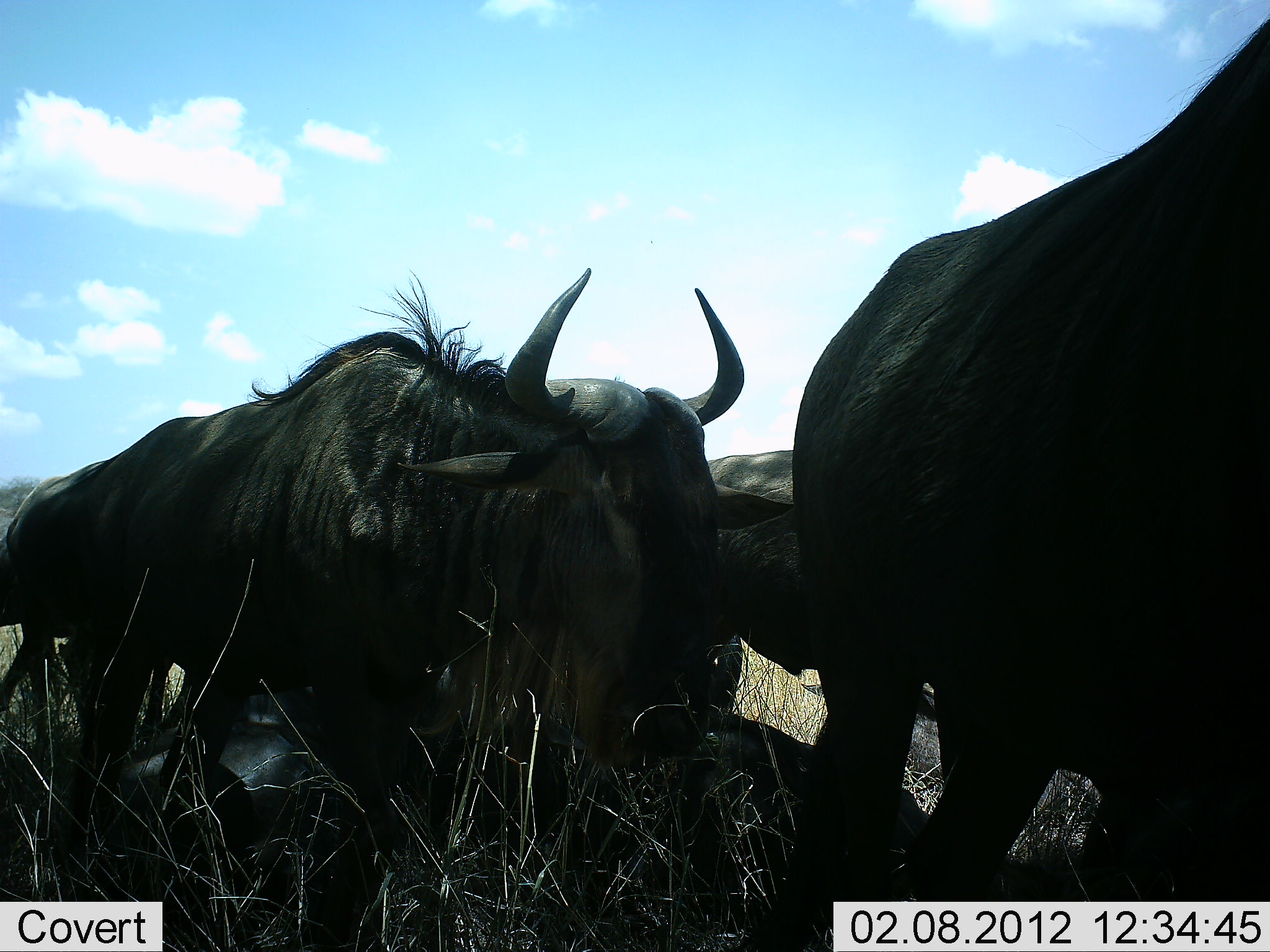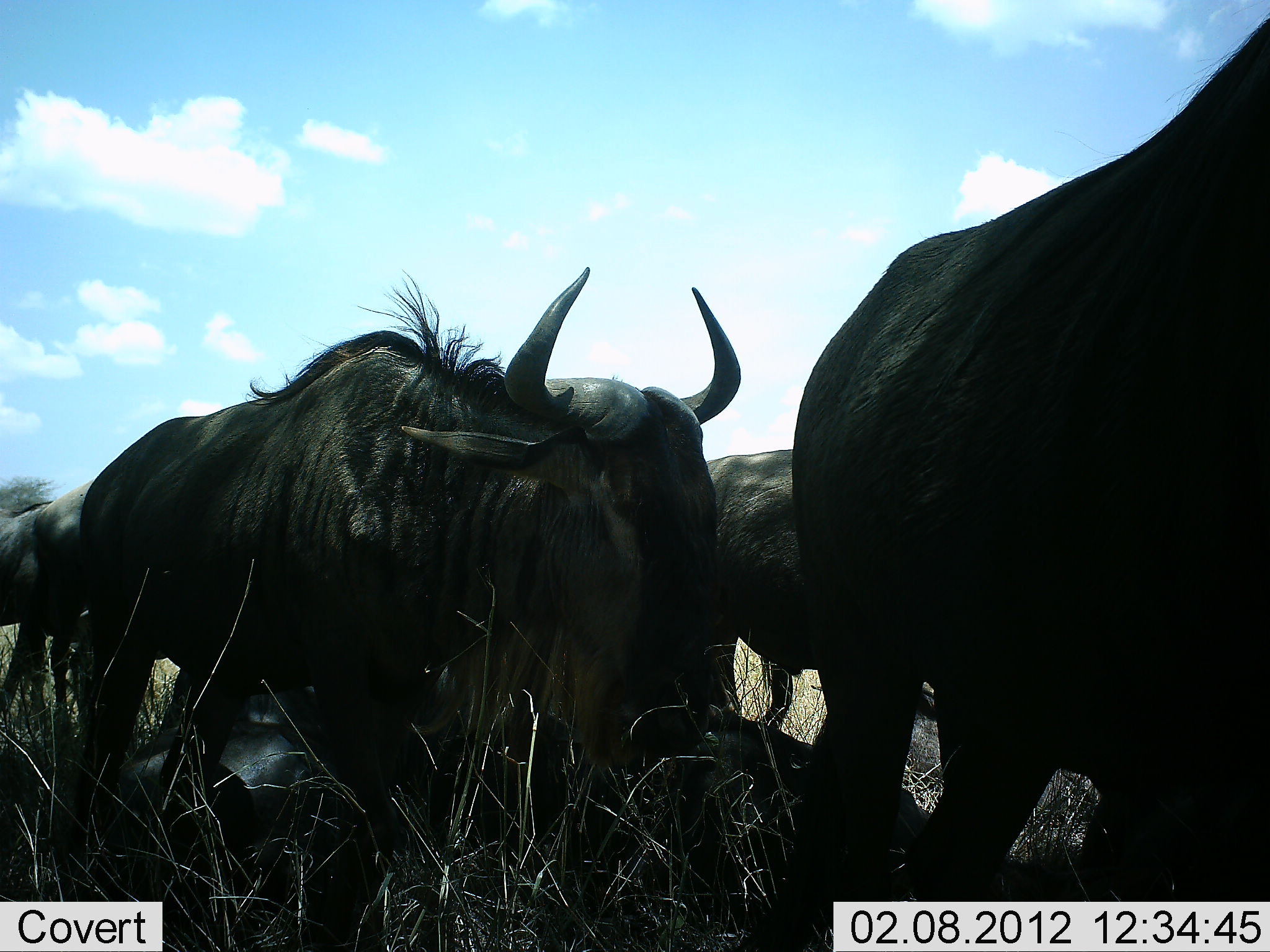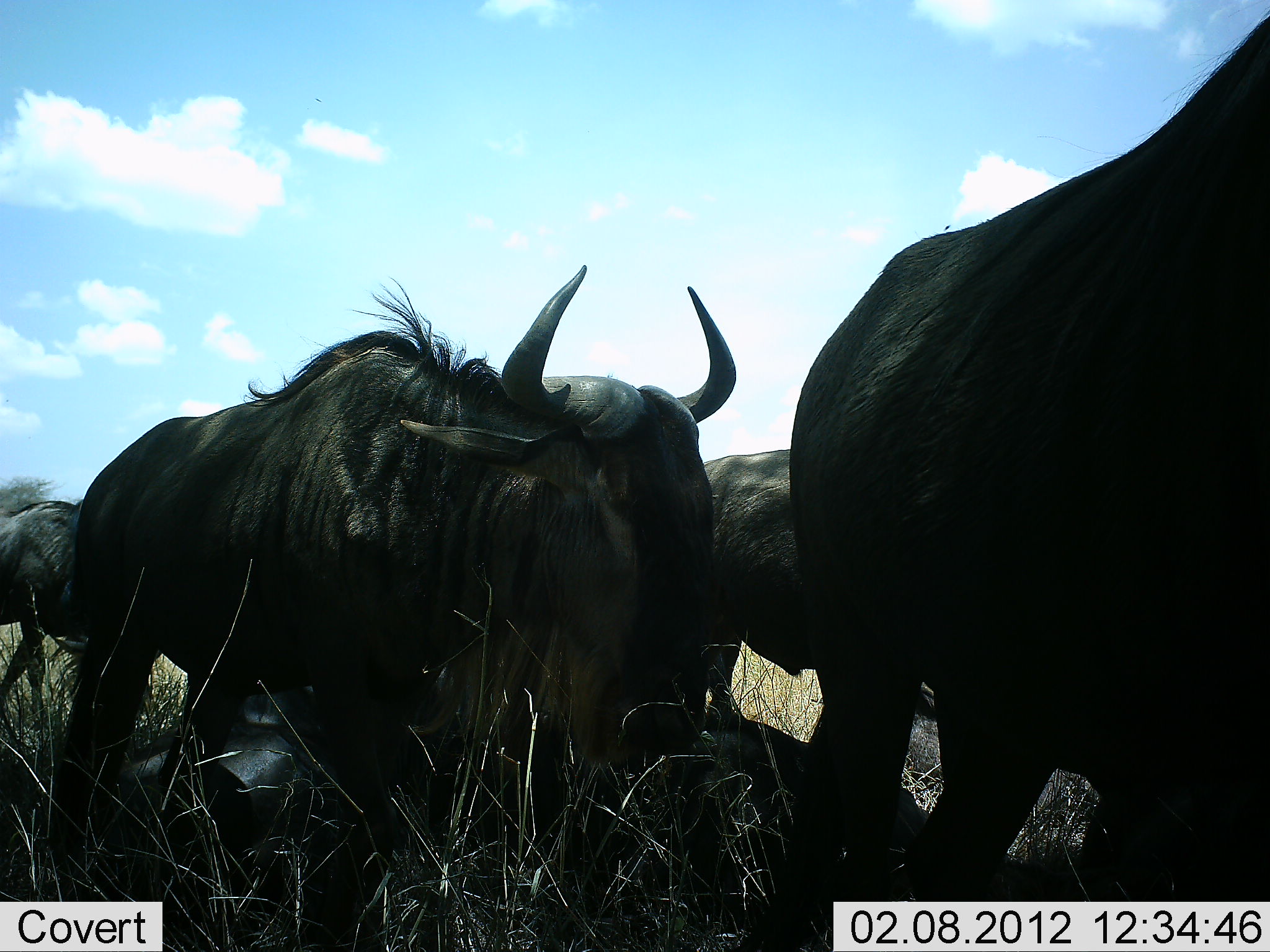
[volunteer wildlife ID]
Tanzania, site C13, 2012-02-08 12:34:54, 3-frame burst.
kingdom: Animalia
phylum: Chordata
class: Mammalia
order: Artiodactyla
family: Bovidae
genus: Connochaetes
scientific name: Connochaetes taurinus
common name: blue wildebeest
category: wildebeest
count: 5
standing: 71%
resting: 71%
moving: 14%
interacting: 5%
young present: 0%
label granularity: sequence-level